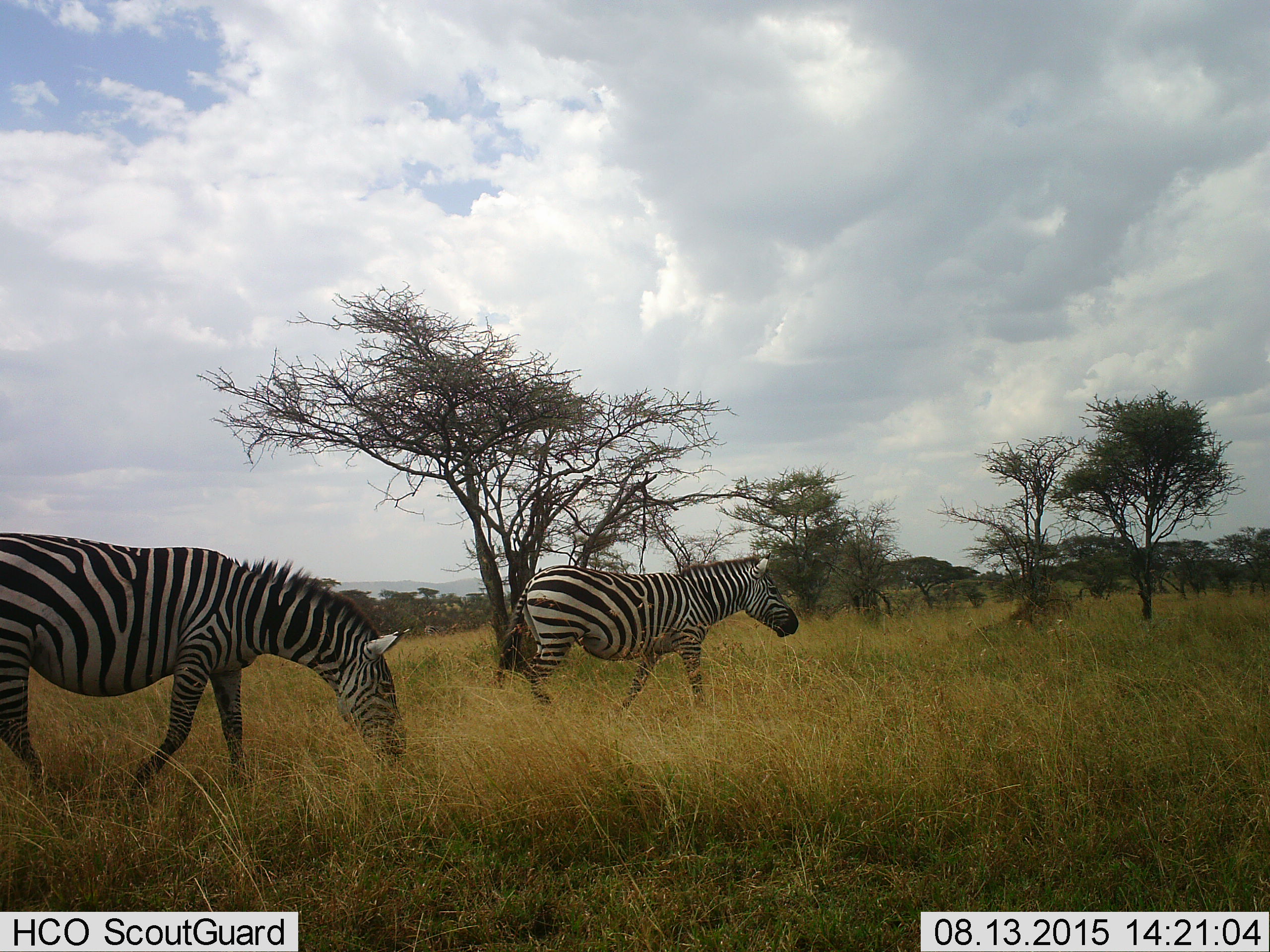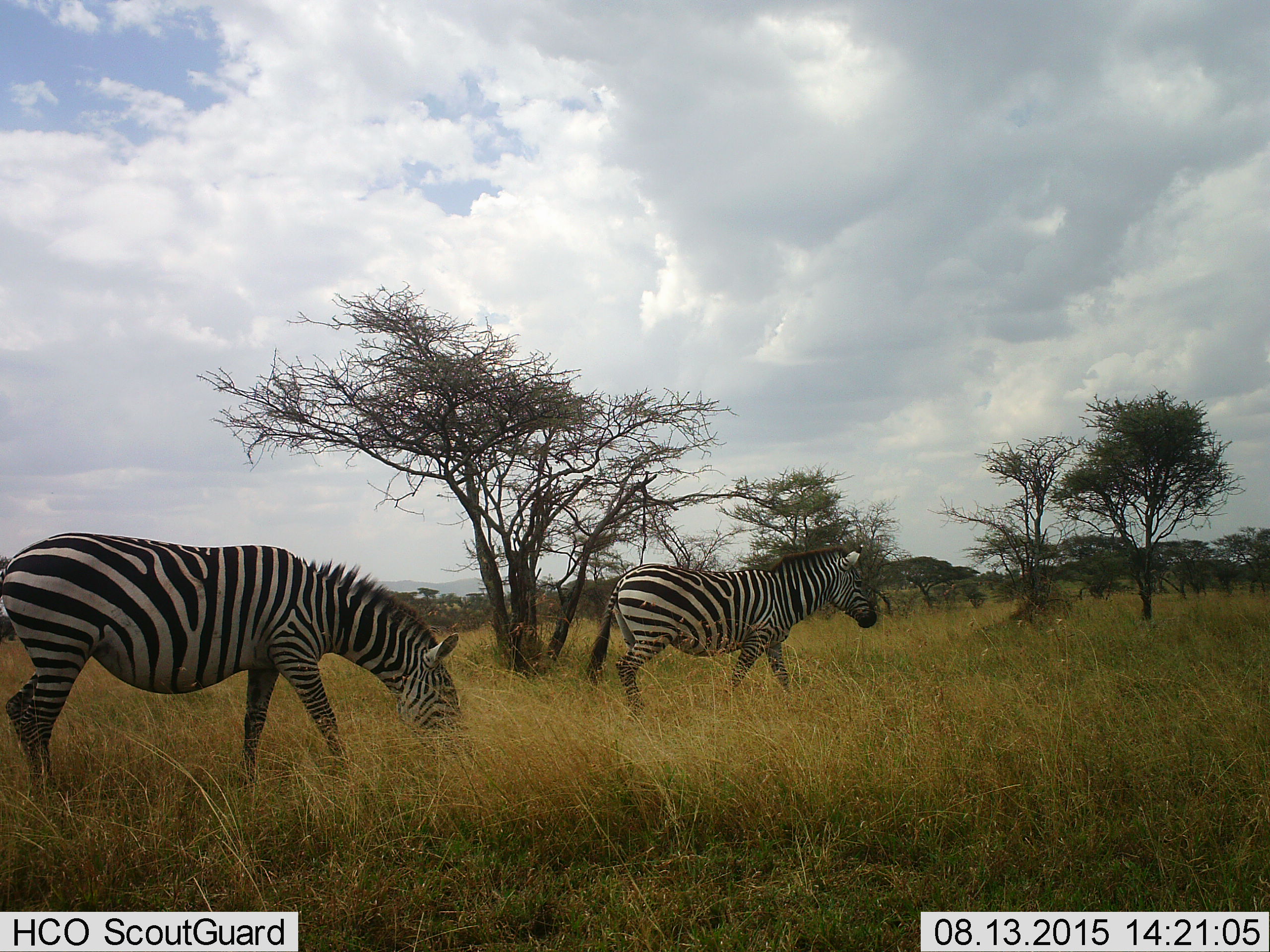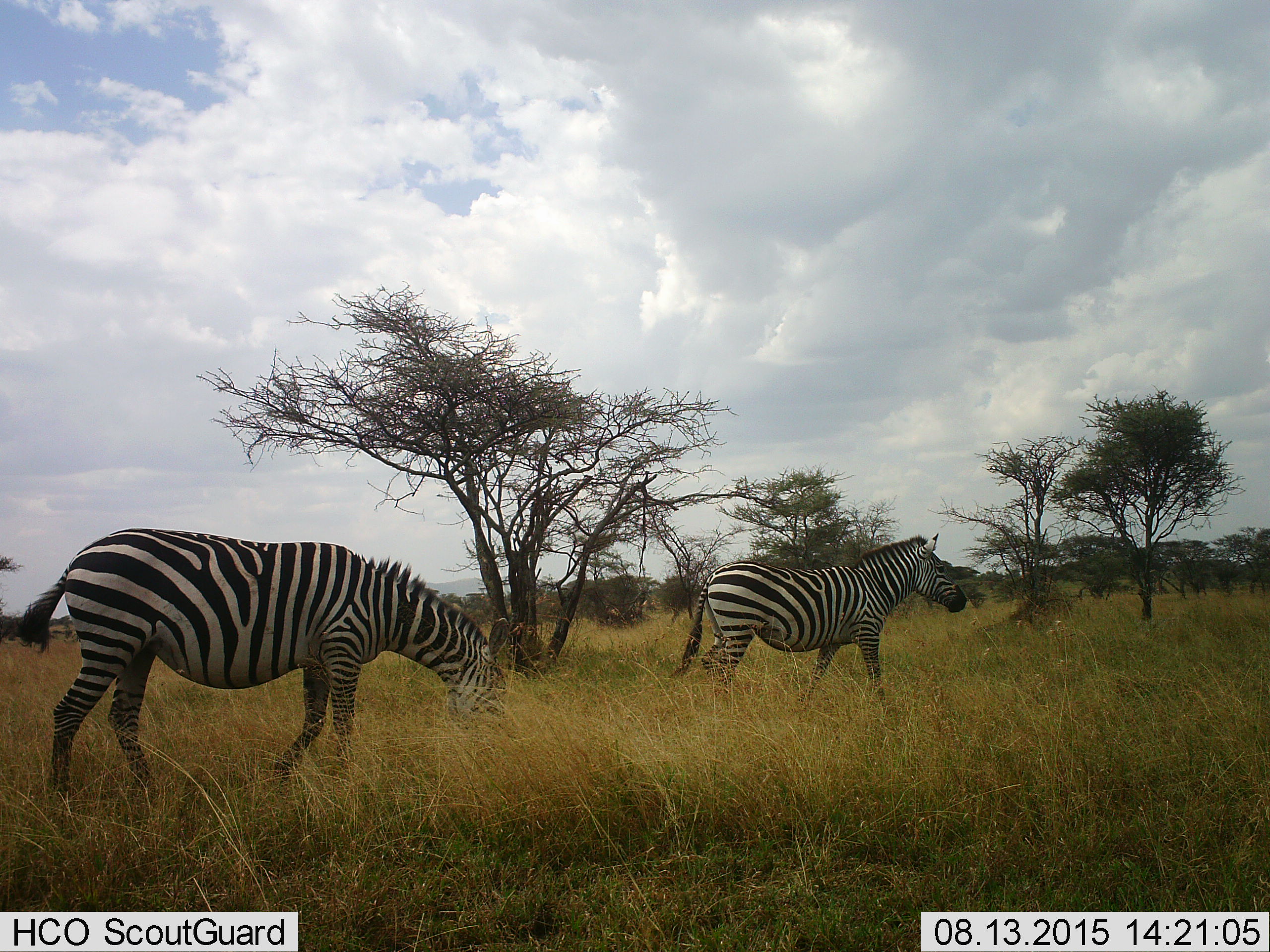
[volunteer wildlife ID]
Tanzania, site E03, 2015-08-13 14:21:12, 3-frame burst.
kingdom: Animalia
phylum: Chordata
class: Mammalia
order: Perissodactyla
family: Equidae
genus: Equus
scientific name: Equus quagga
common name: plains zebra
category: zebra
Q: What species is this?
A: Zebra (plains zebra) (Equus quagga).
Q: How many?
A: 2.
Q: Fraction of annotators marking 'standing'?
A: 15%.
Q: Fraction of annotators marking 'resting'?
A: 0%.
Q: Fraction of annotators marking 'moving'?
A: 90%.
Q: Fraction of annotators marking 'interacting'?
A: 0%.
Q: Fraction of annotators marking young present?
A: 0%.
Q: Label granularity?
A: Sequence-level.